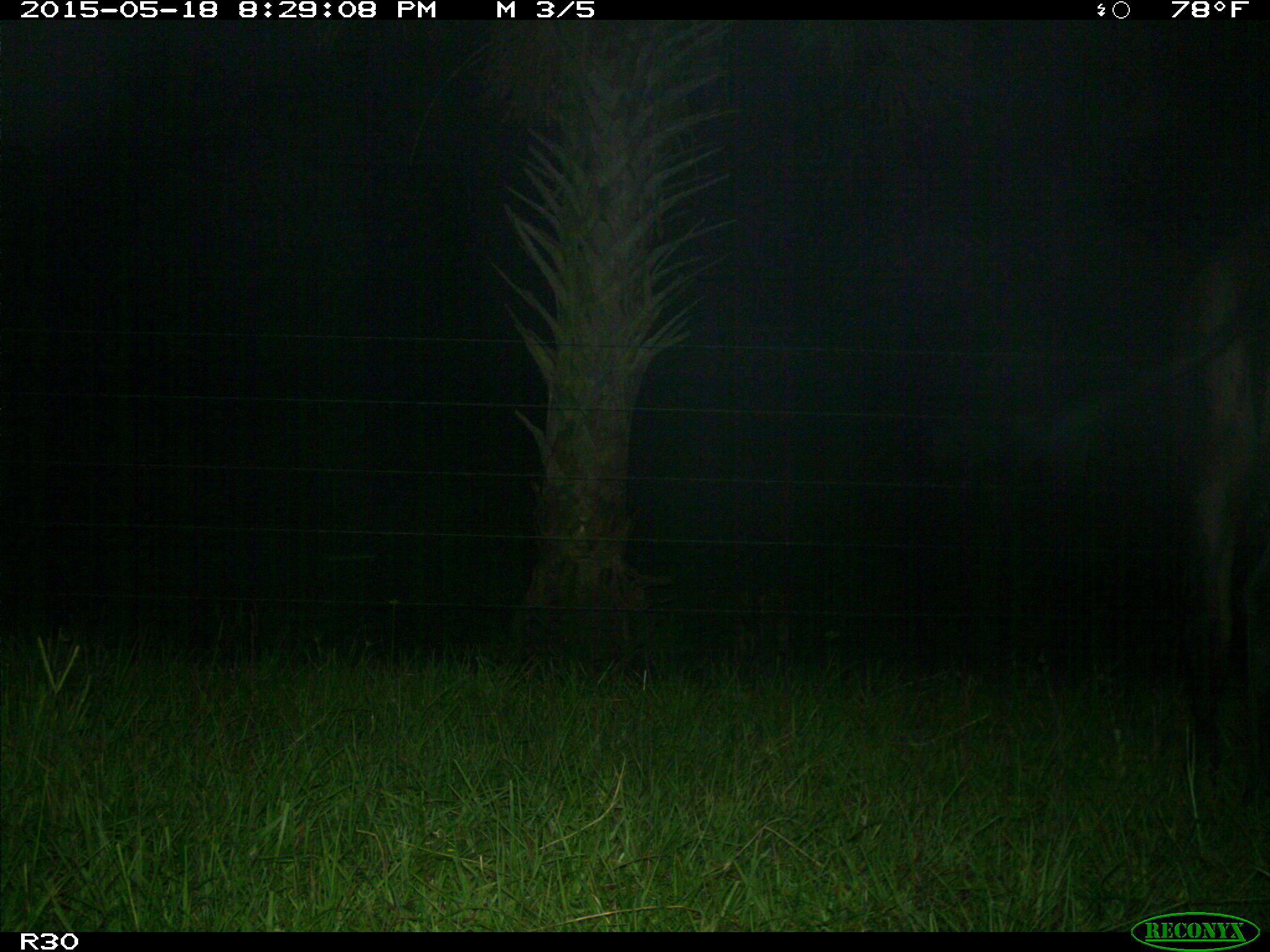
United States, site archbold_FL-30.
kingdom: Animalia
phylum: Chordata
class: Mammalia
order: Artiodactyla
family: Bovidae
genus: Bos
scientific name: Bos taurus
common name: domestic cow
Bos taurus (domestic cow).